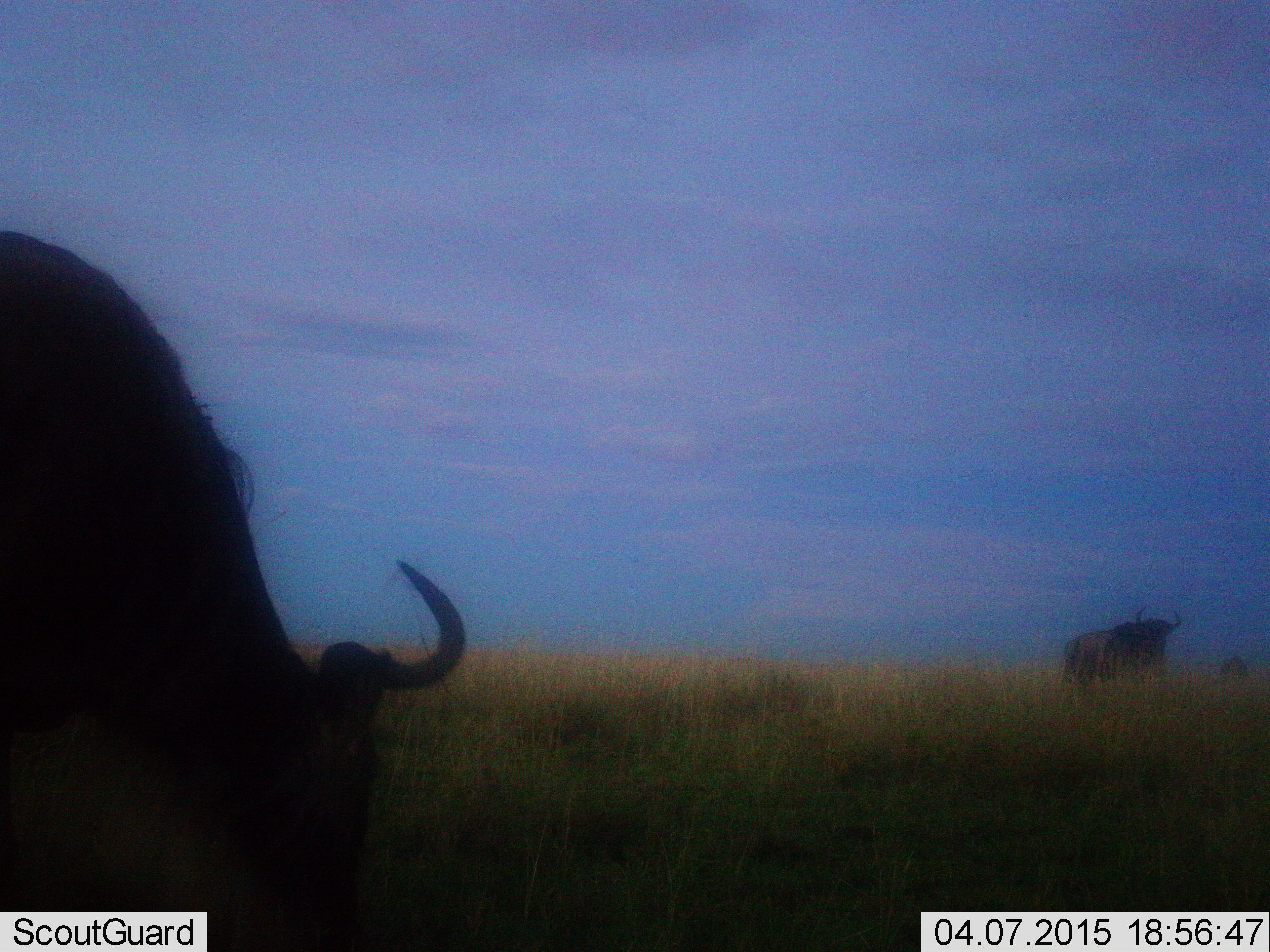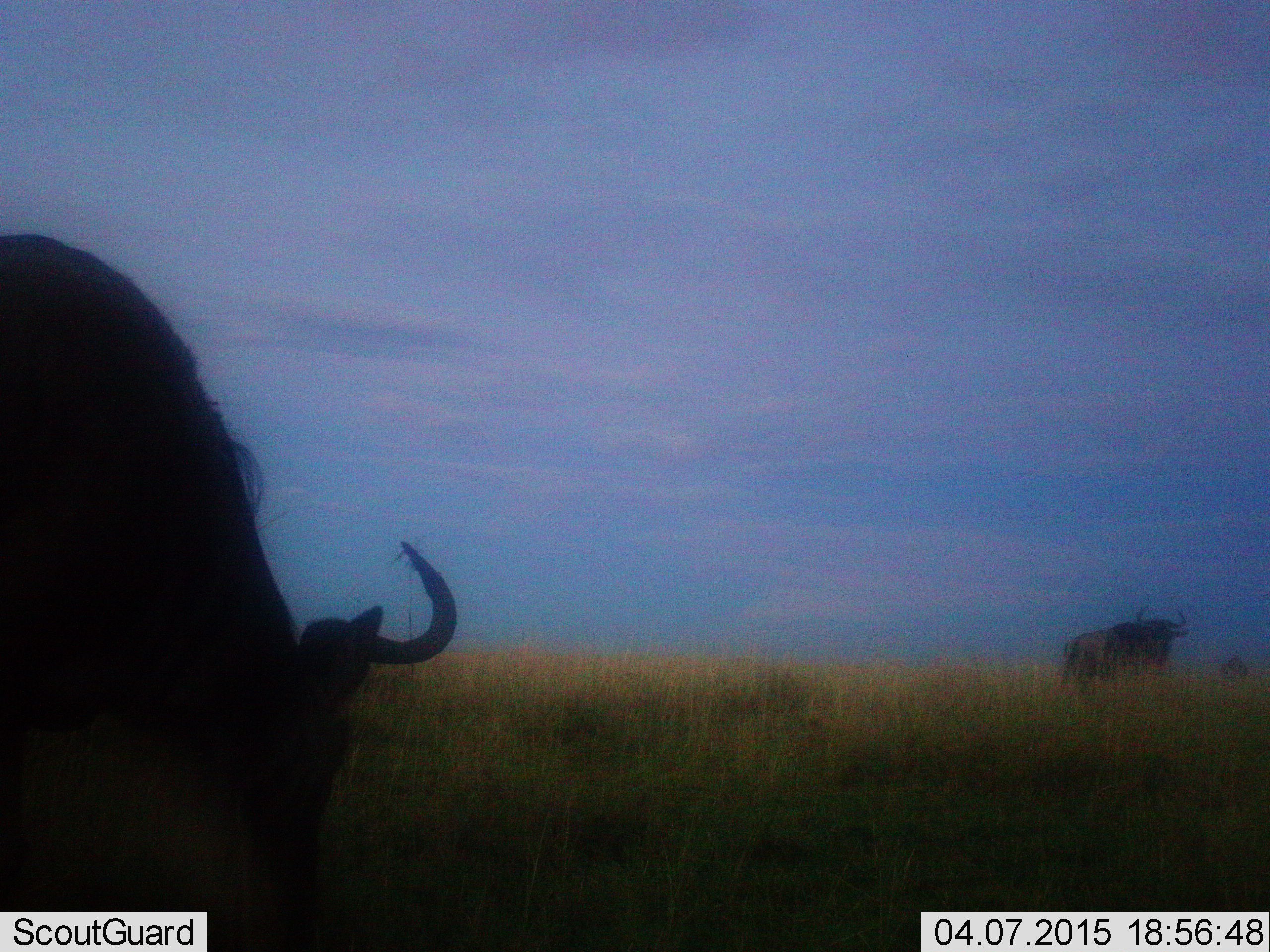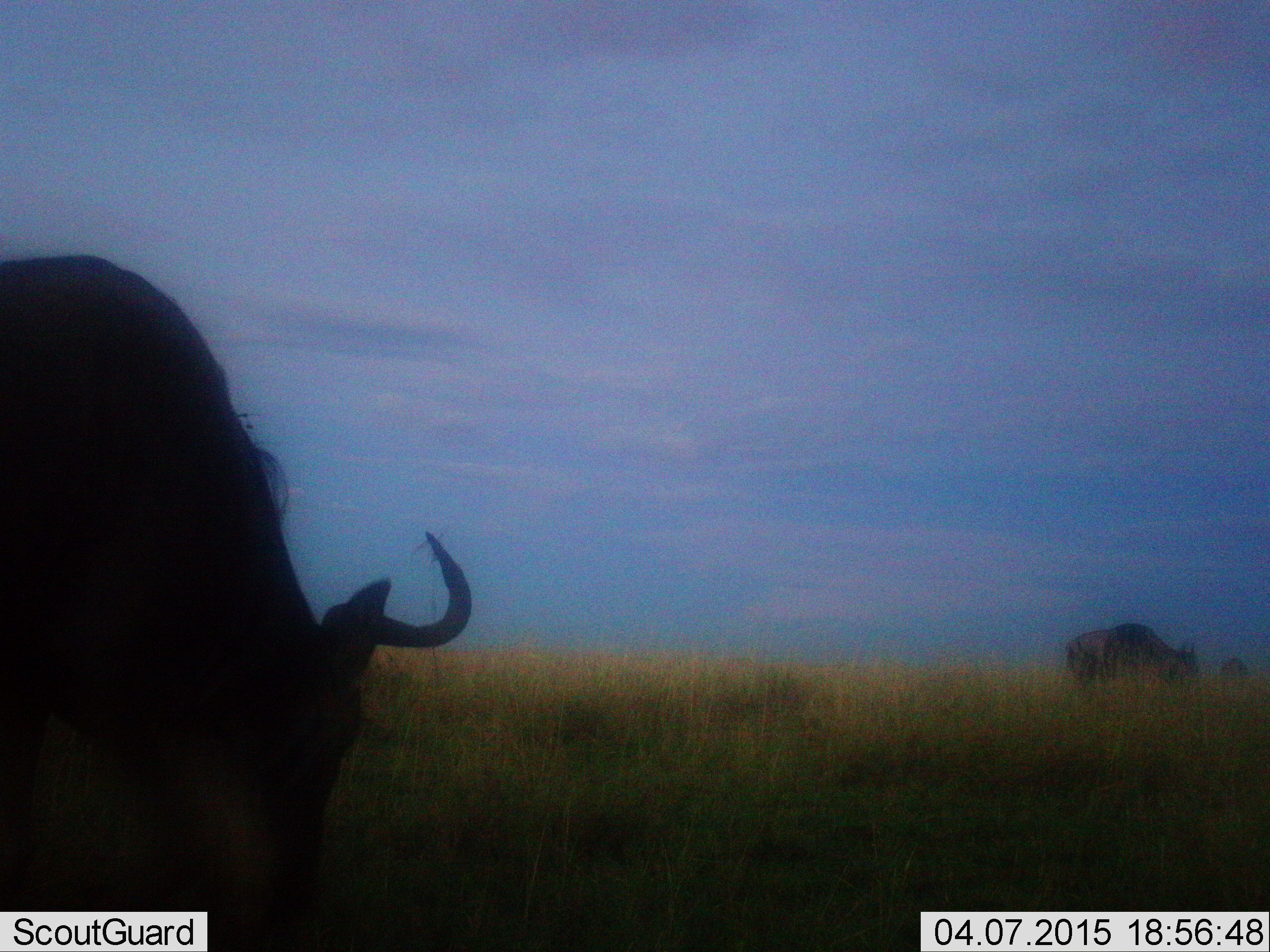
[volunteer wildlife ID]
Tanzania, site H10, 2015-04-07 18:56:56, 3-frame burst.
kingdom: Animalia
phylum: Chordata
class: Mammalia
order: Artiodactyla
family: Bovidae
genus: Connochaetes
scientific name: Connochaetes taurinus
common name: blue wildebeest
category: wildebeest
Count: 3.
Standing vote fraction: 70%.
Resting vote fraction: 0%.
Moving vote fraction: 20%.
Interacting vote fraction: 0%.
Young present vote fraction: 0%.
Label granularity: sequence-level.